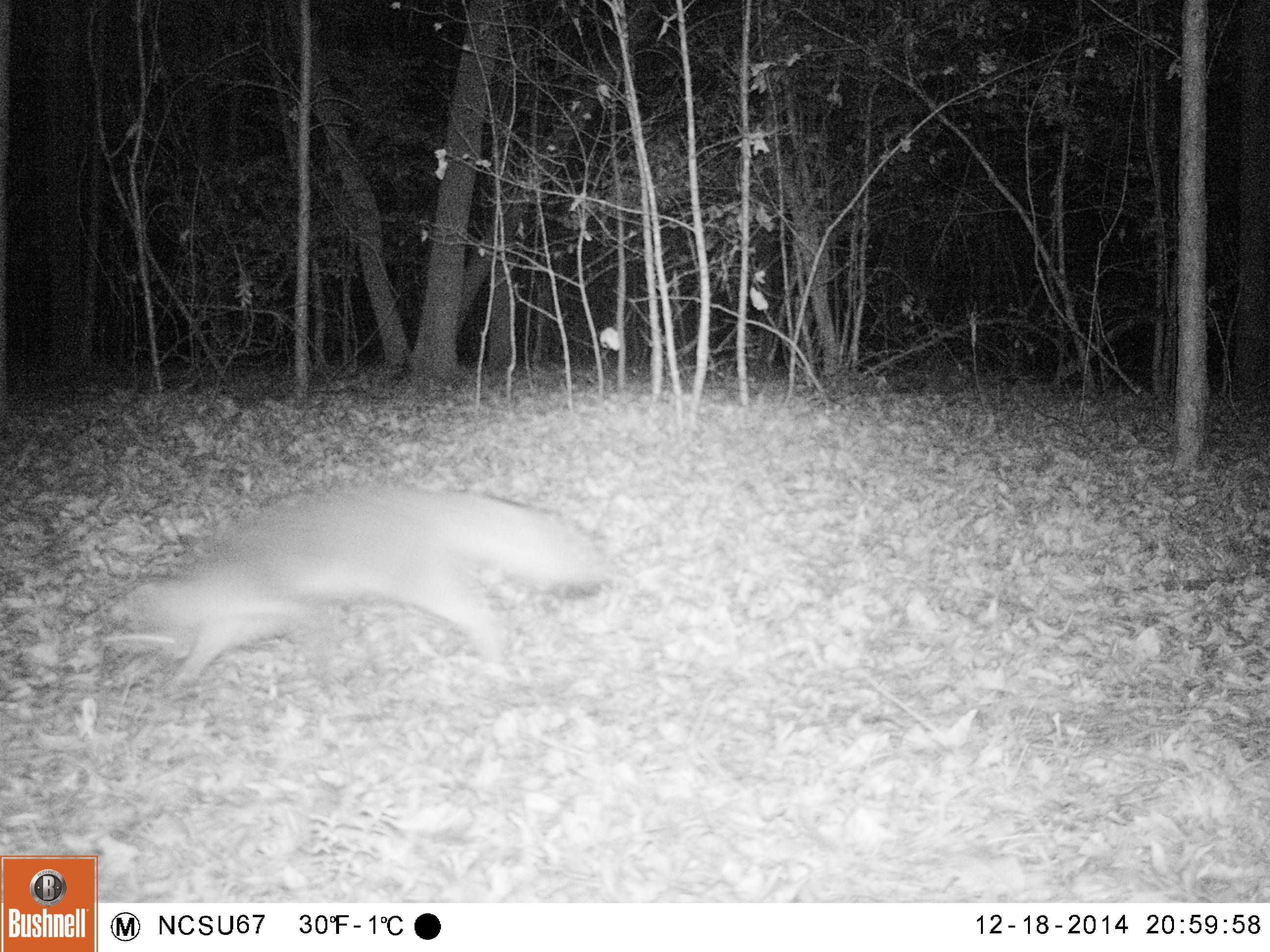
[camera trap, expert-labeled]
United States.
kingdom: Animalia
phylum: Chordata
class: Mammalia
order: Carnivora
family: Canidae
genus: Urocyon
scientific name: Urocyon cinereoargenteus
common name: gray fox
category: Grey Fox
Grey Fox (gray fox) (Urocyon cinereoargenteus).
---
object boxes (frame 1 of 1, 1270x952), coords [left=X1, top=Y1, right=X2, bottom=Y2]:
Grey Fox: [left=93, top=453, right=622, bottom=729]